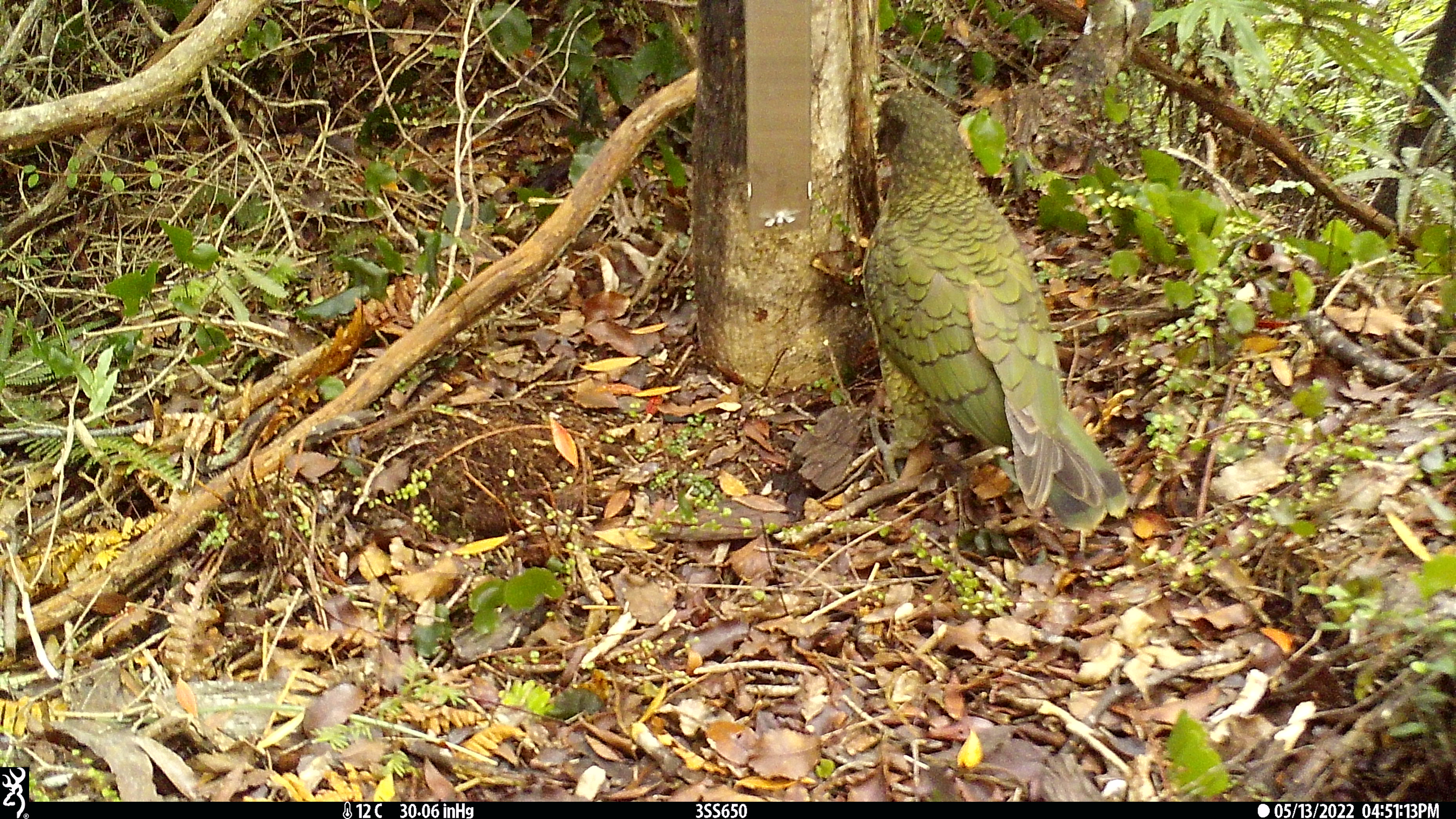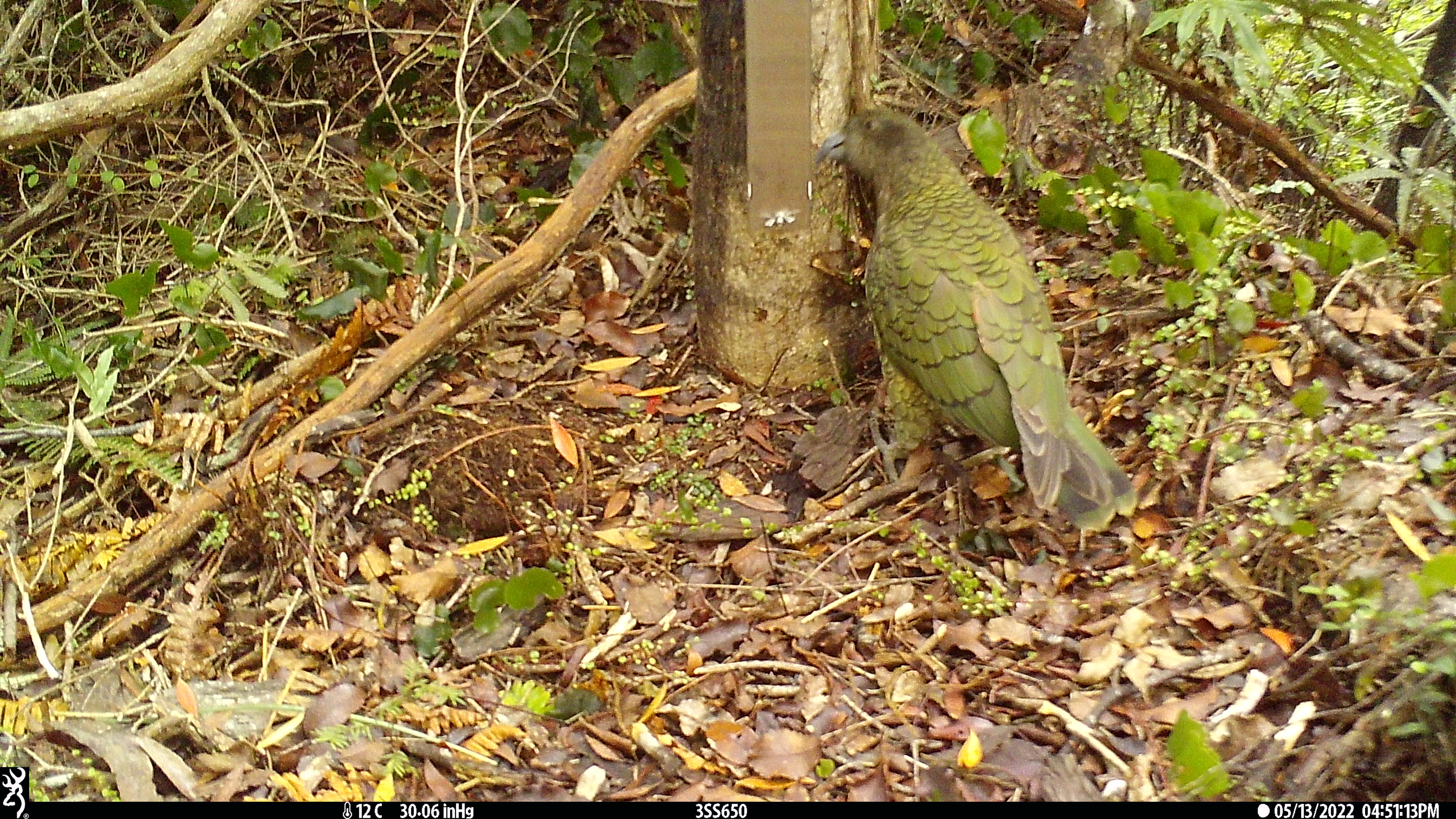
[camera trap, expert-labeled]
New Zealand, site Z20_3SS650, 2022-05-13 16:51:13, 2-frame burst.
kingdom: Animalia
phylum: Chordata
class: Aves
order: Psittaciformes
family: Strigopidae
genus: Nestor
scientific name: Nestor notabilis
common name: kea